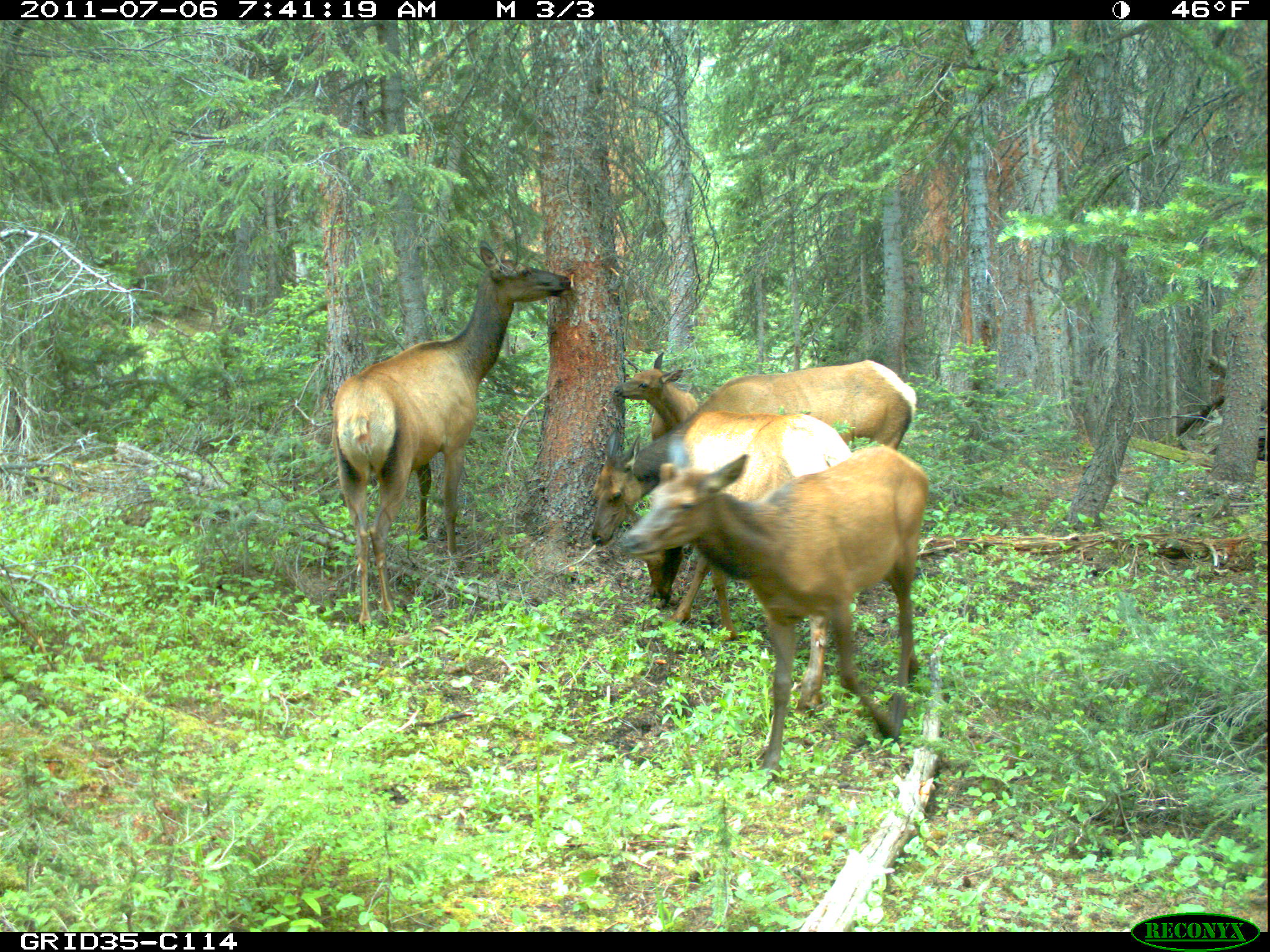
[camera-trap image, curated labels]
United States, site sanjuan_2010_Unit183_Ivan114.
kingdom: Animalia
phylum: Chordata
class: Mammalia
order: Artiodactyla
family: Cervidae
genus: Cervus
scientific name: Cervus elaphus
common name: red deer